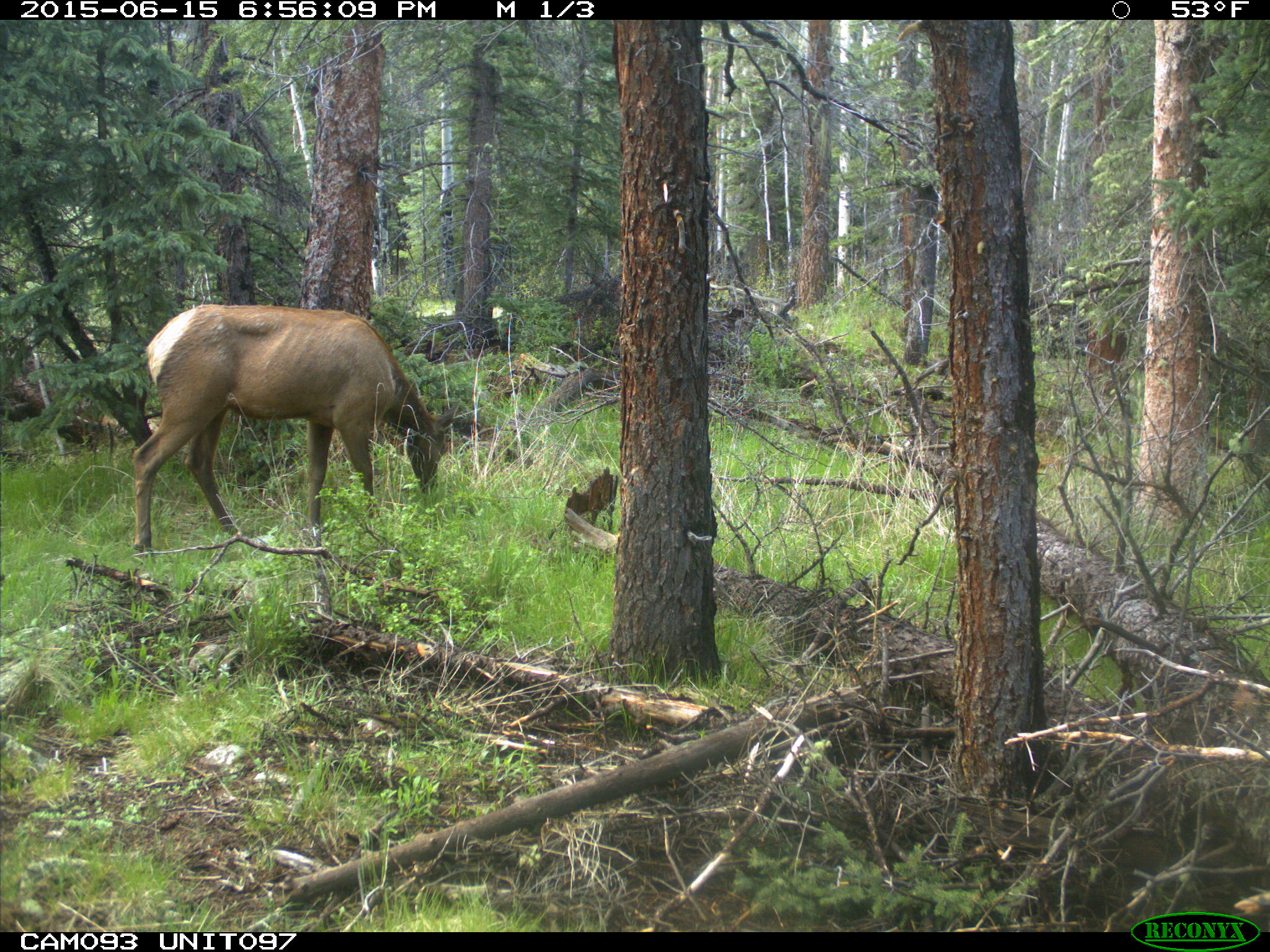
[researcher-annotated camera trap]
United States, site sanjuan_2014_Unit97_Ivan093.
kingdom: Animalia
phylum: Chordata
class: Mammalia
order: Artiodactyla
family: Cervidae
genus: Cervus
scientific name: Cervus elaphus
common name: red deer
Cervus elaphus (red deer).